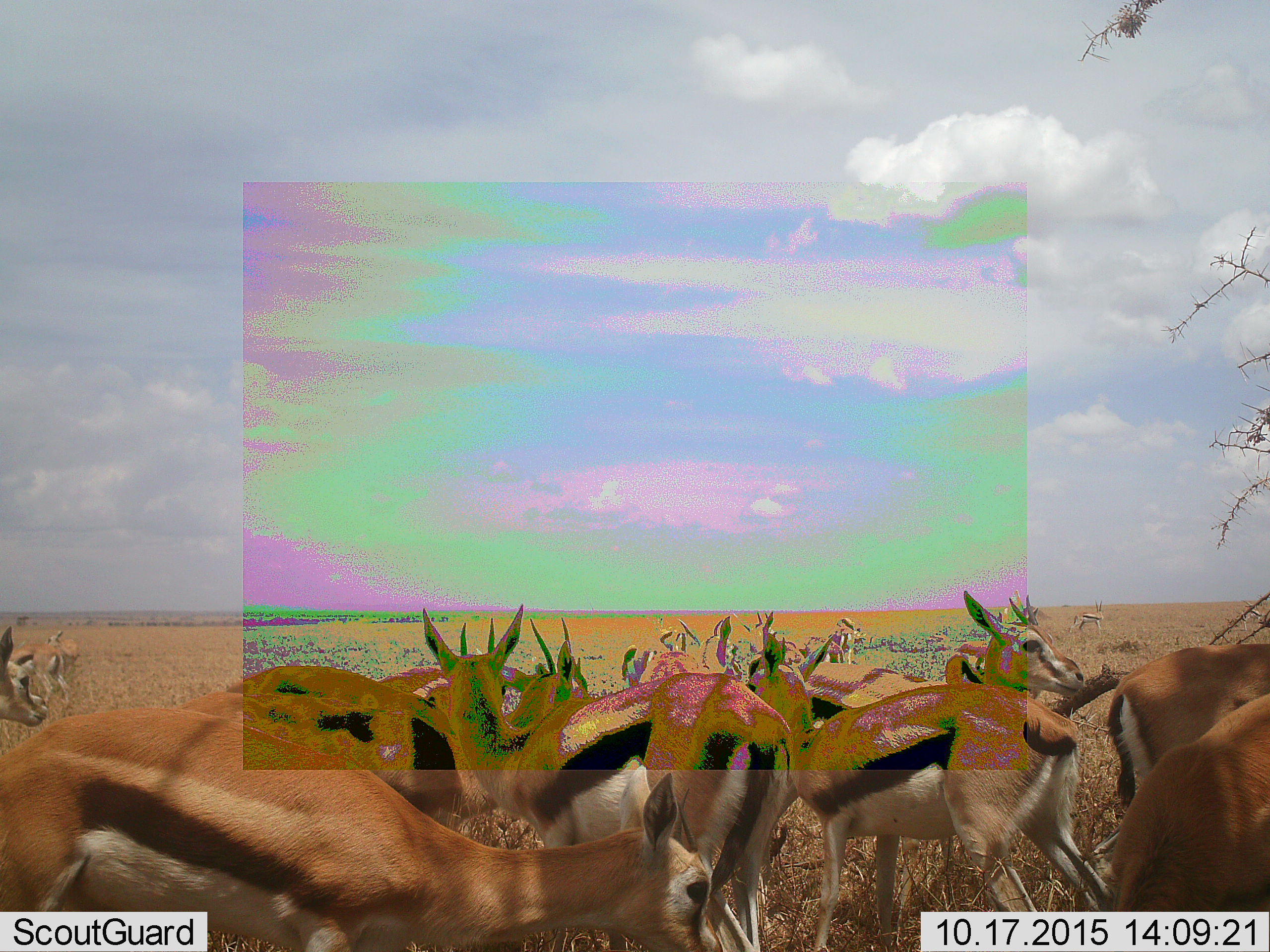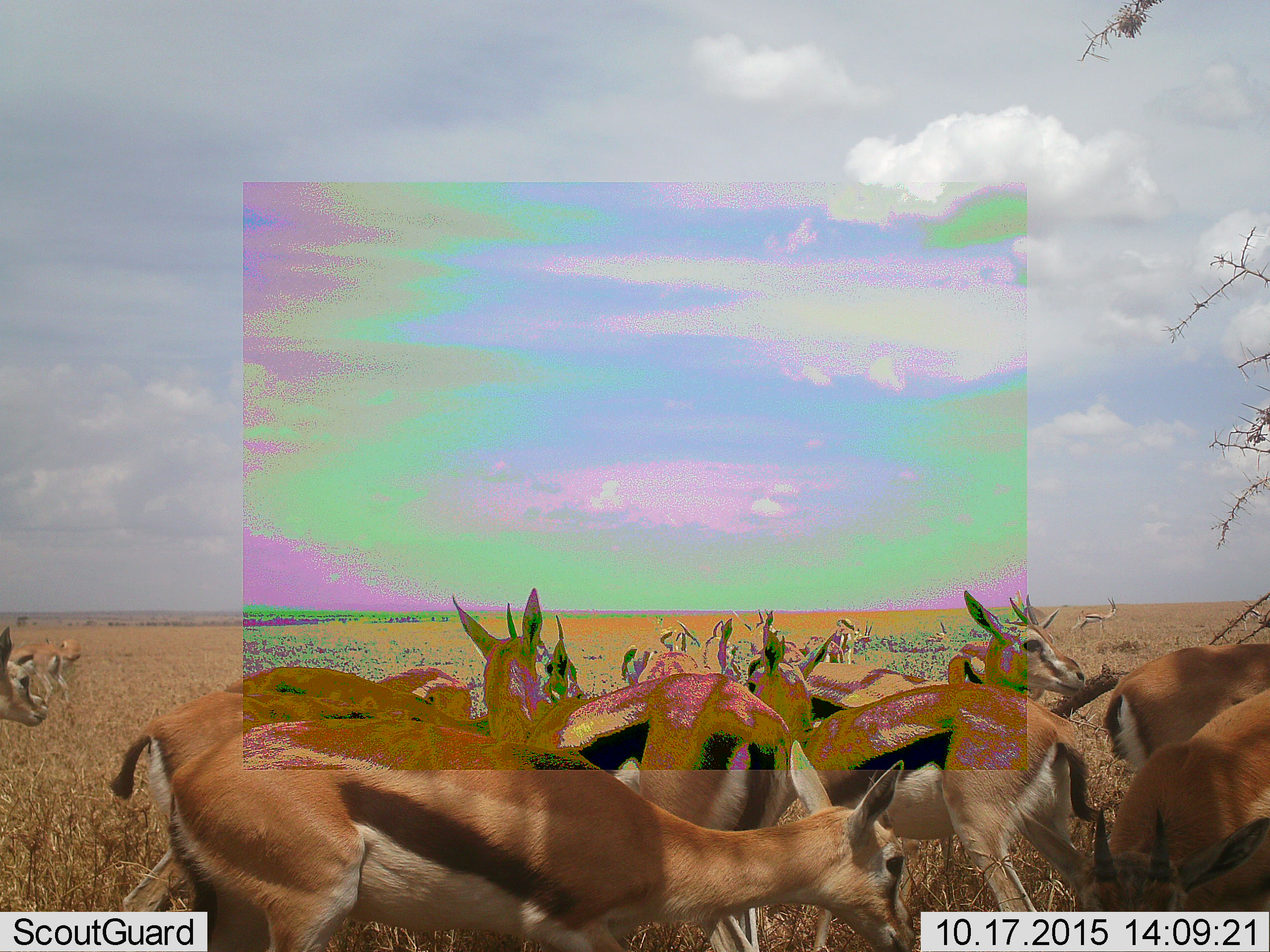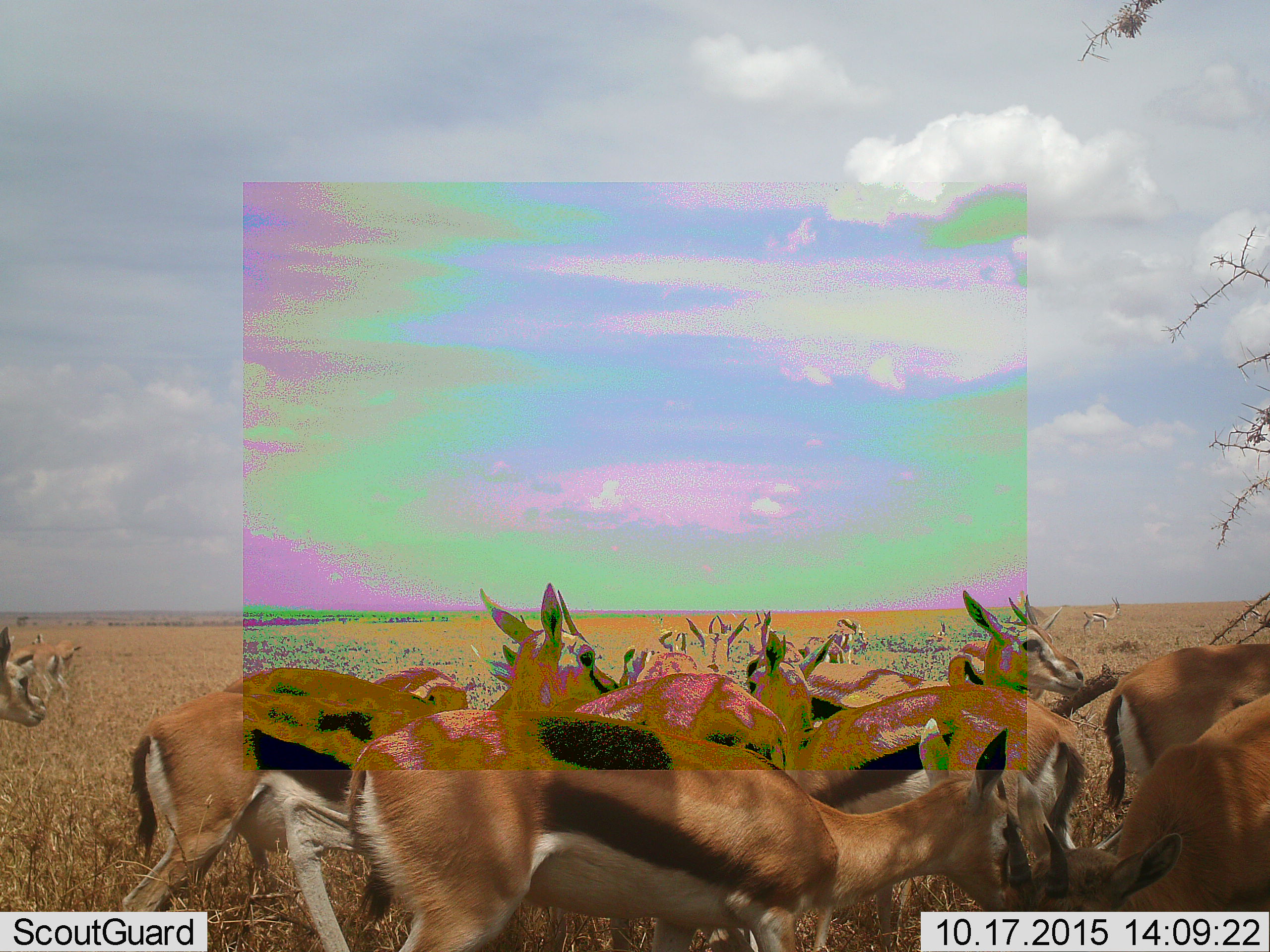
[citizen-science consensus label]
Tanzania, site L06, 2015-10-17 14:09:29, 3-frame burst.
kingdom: Animalia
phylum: Chordata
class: Mammalia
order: Artiodactyla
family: Bovidae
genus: Eudorcas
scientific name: Eudorcas thomsonii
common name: thomson's gazelle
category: gazellethomsons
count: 11-50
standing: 100%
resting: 0%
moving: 62%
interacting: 12%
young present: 12%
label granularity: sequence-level